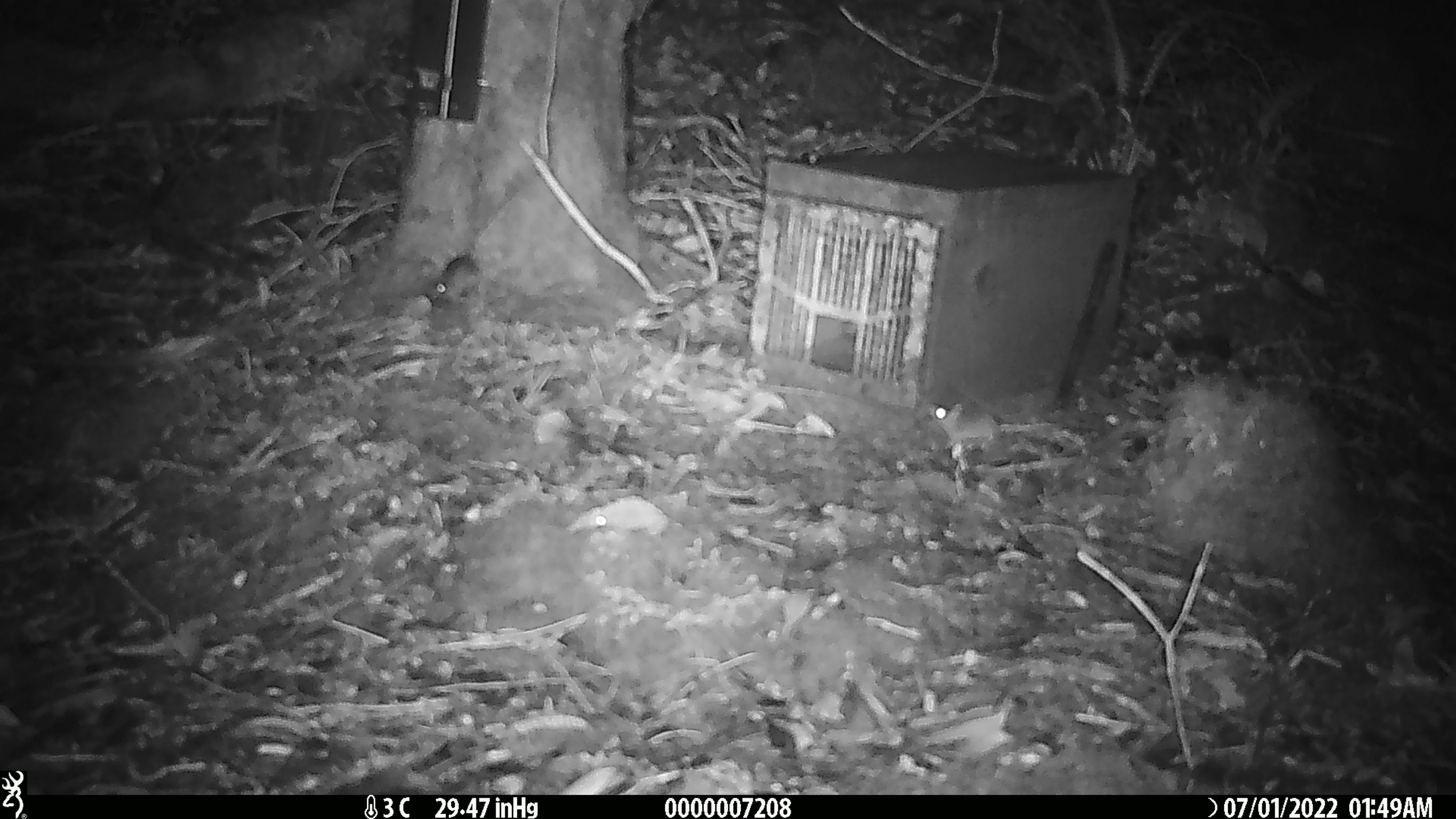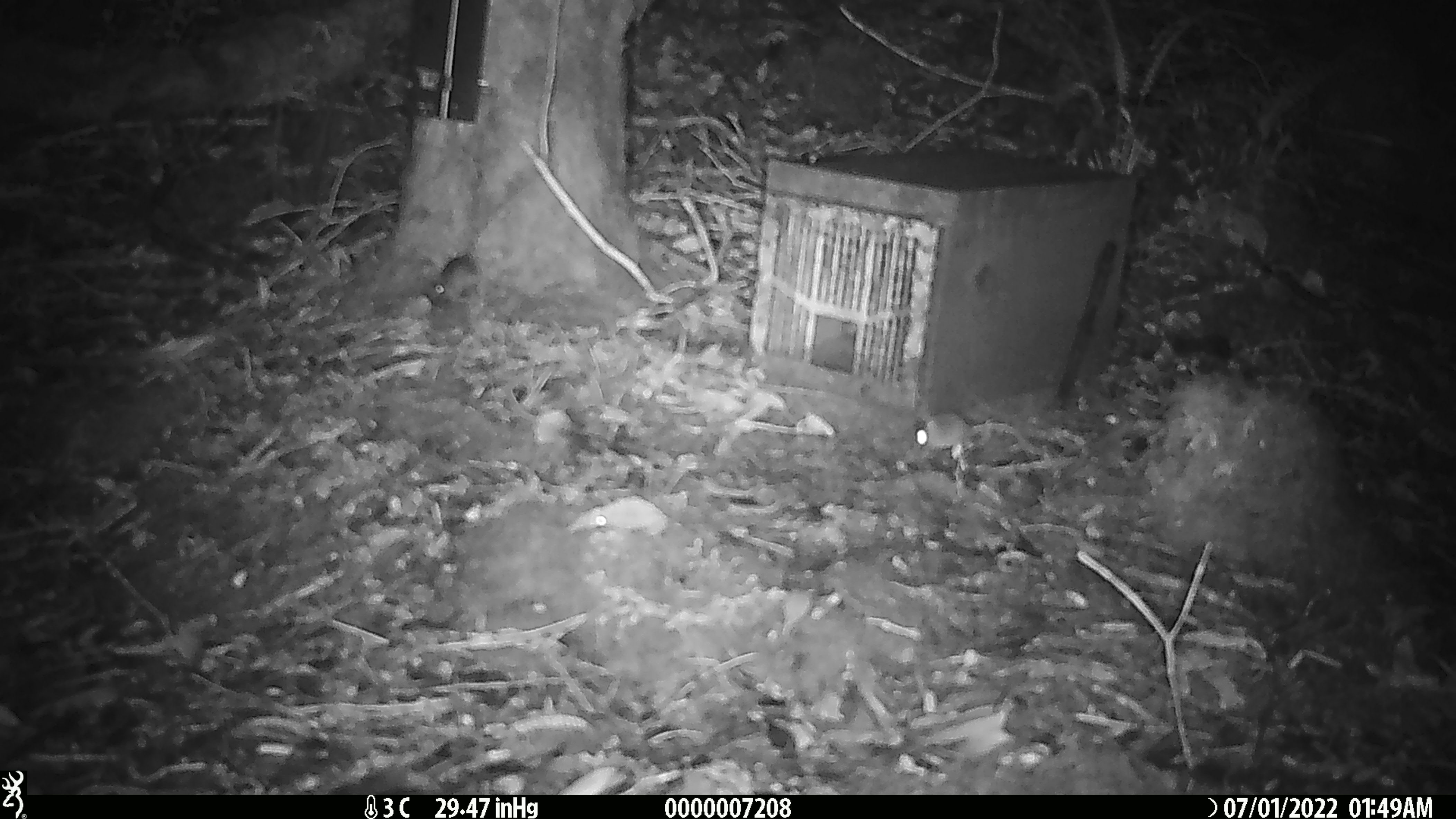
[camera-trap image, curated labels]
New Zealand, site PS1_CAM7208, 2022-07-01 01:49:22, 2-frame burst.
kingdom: Animalia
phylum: Chordata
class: Mammalia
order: Rodentia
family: Muridae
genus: Mus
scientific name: Mus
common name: mouse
Mouse (Mus).